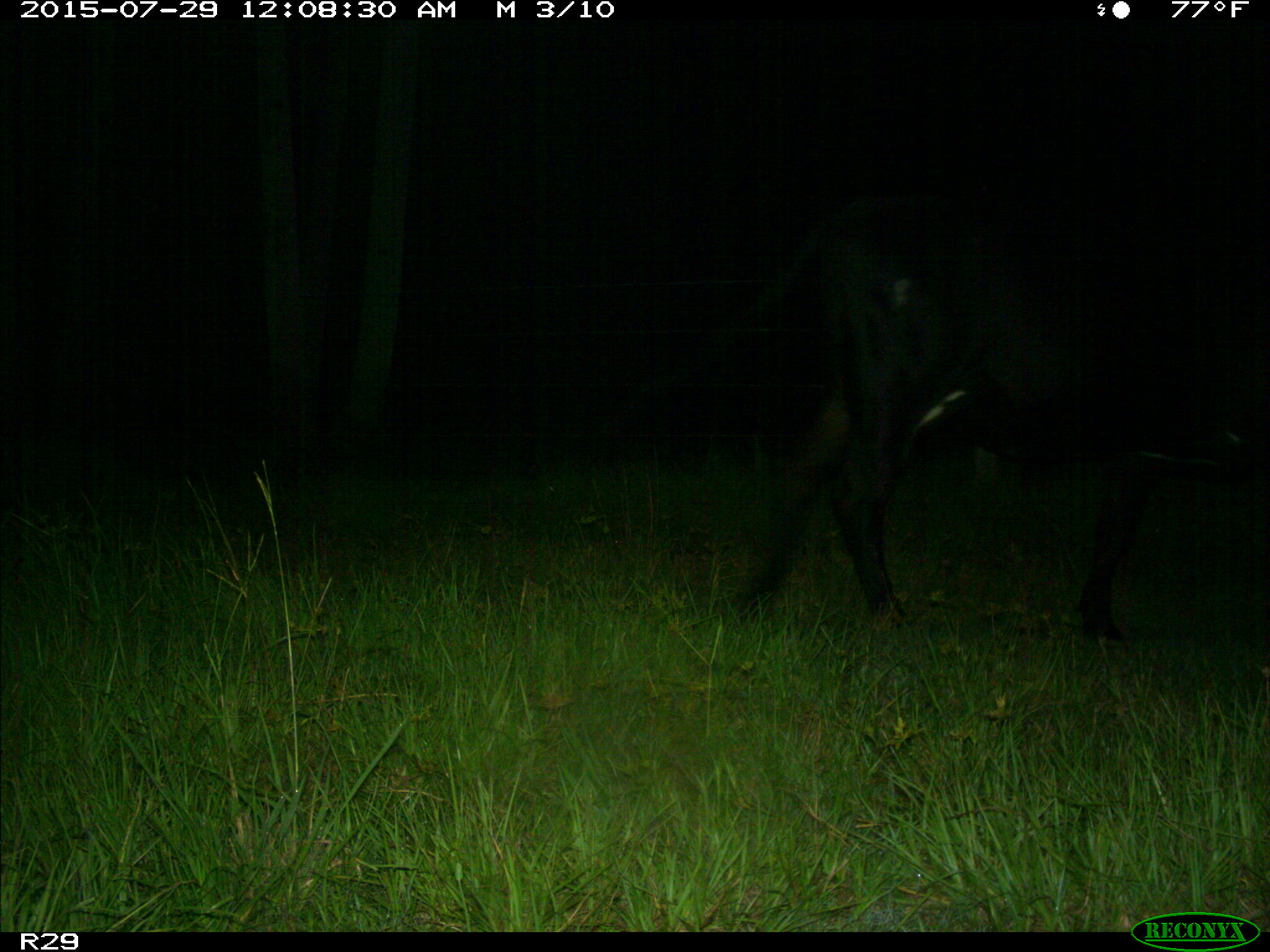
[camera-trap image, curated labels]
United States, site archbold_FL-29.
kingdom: Animalia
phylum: Chordata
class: Mammalia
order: Artiodactyla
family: Bovidae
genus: Bos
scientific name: Bos taurus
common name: domestic cow